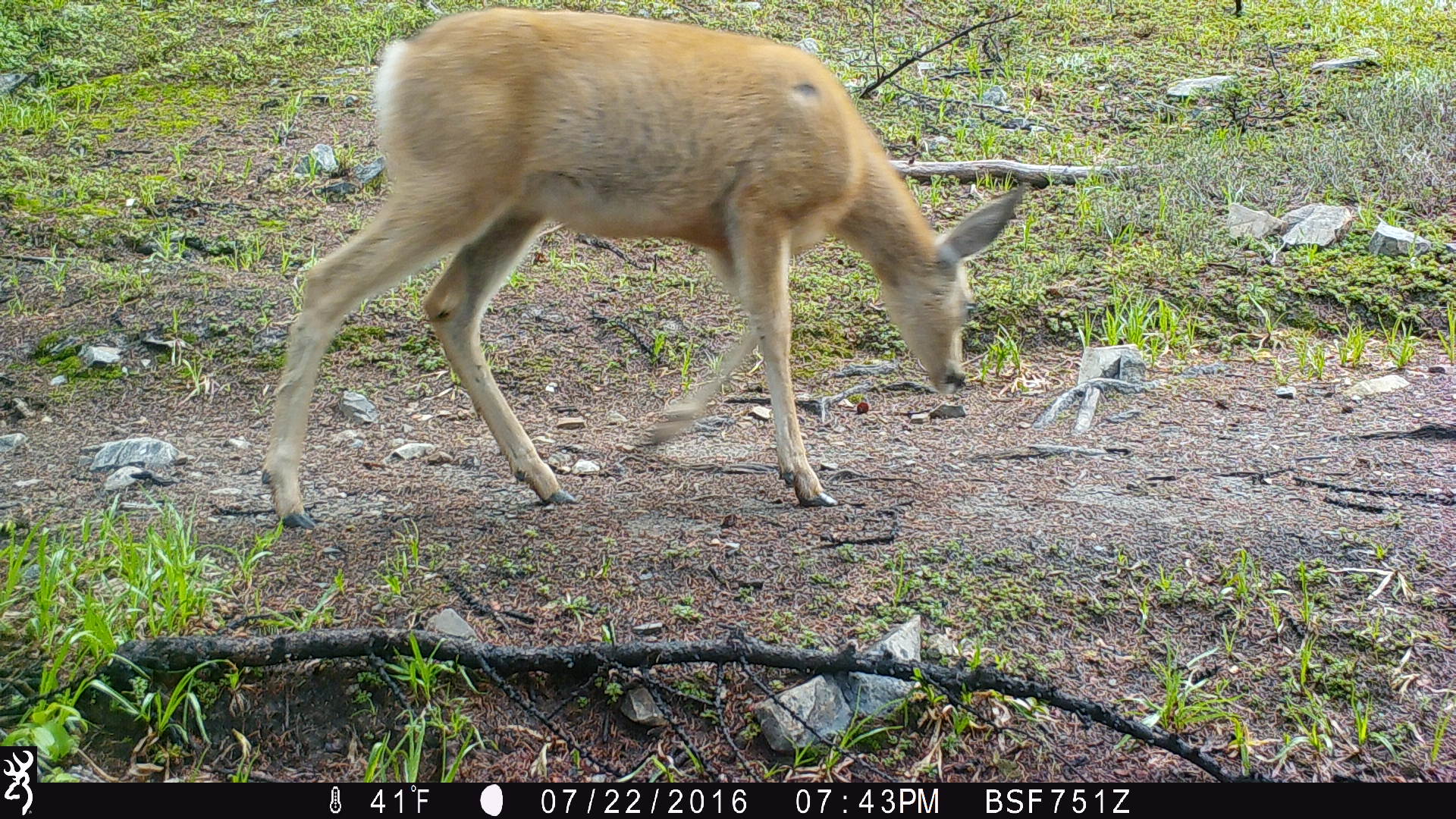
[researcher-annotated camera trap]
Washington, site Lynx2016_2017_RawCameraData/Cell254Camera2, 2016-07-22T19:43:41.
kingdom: Animalia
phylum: Chordata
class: Mammalia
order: Artiodactyla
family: Cervidae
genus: Odocoileus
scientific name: Odocoileus hemionus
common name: mule deer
Odocoileus hemionus (mule deer). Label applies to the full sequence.